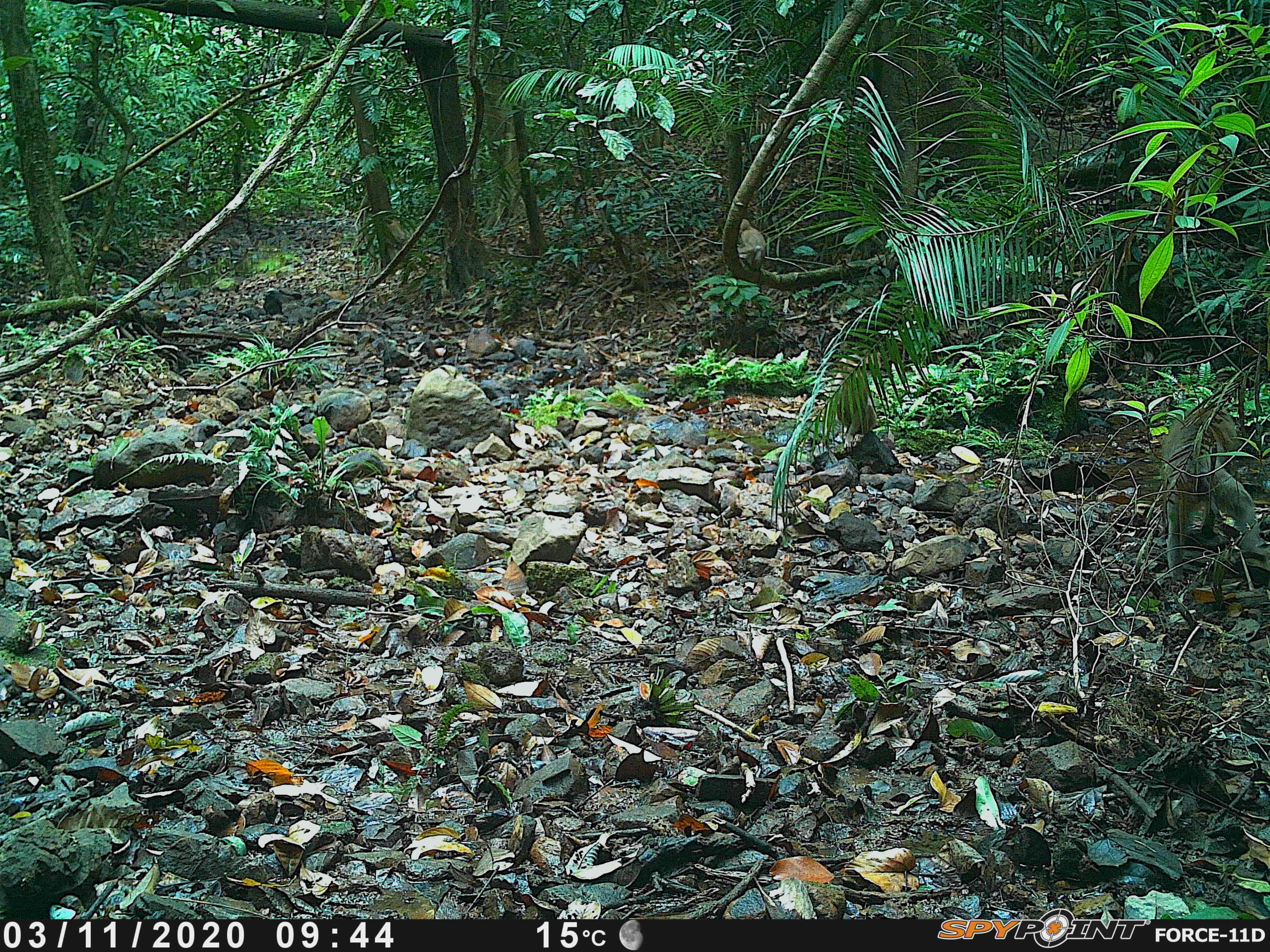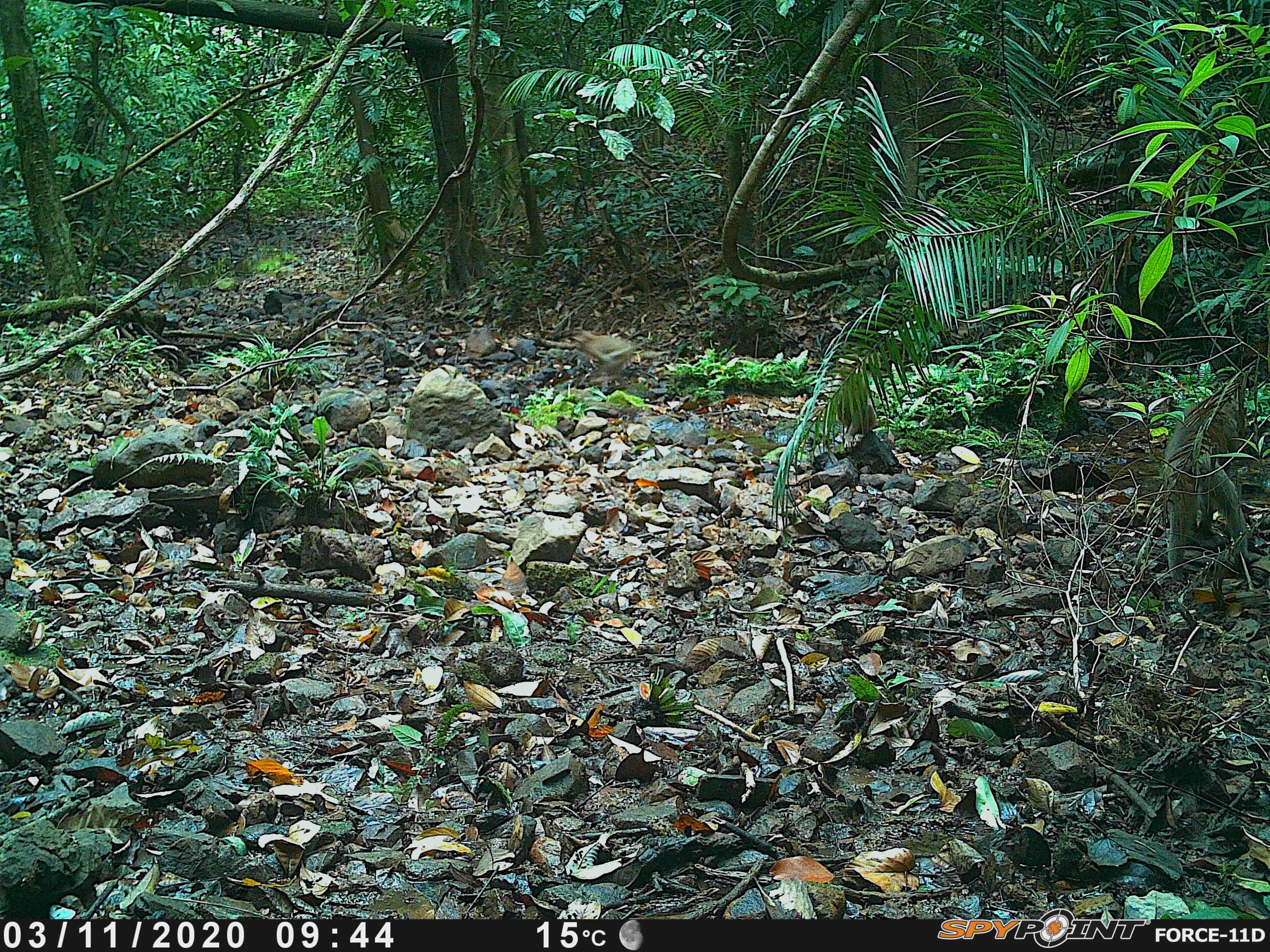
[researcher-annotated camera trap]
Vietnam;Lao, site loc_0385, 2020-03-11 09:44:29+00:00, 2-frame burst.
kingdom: Animalia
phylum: Chordata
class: Mammalia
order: Primates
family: Cercopithecidae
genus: Macaca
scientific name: Macaca nemestrina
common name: pig-tailed macaque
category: pig tailed macaque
Pig tailed macaque (pig-tailed macaque) (Macaca nemestrina). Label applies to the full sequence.